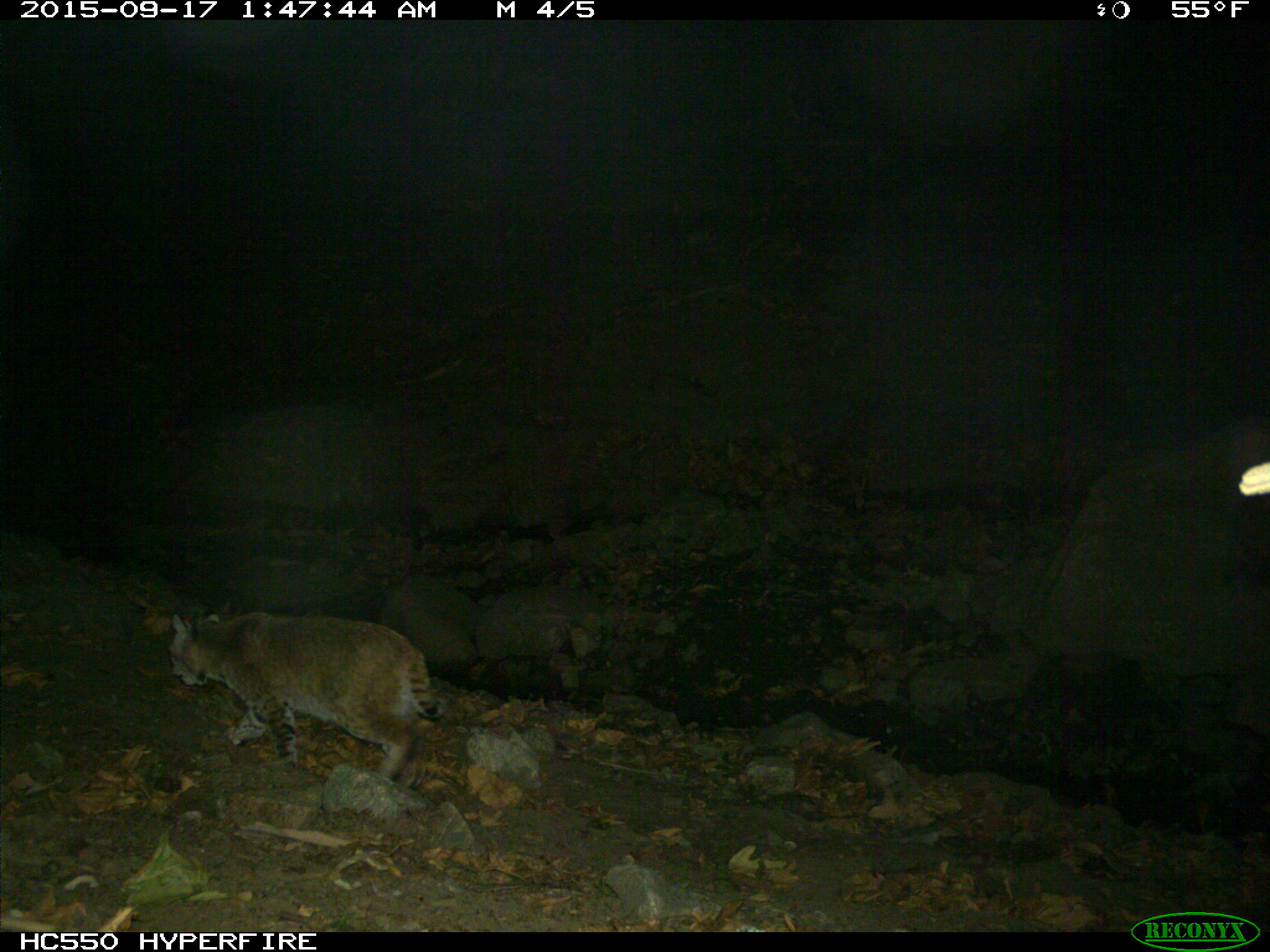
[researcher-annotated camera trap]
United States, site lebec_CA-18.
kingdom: Animalia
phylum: Chordata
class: Mammalia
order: Carnivora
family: Felidae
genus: Lynx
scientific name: Lynx rufus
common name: bobcat